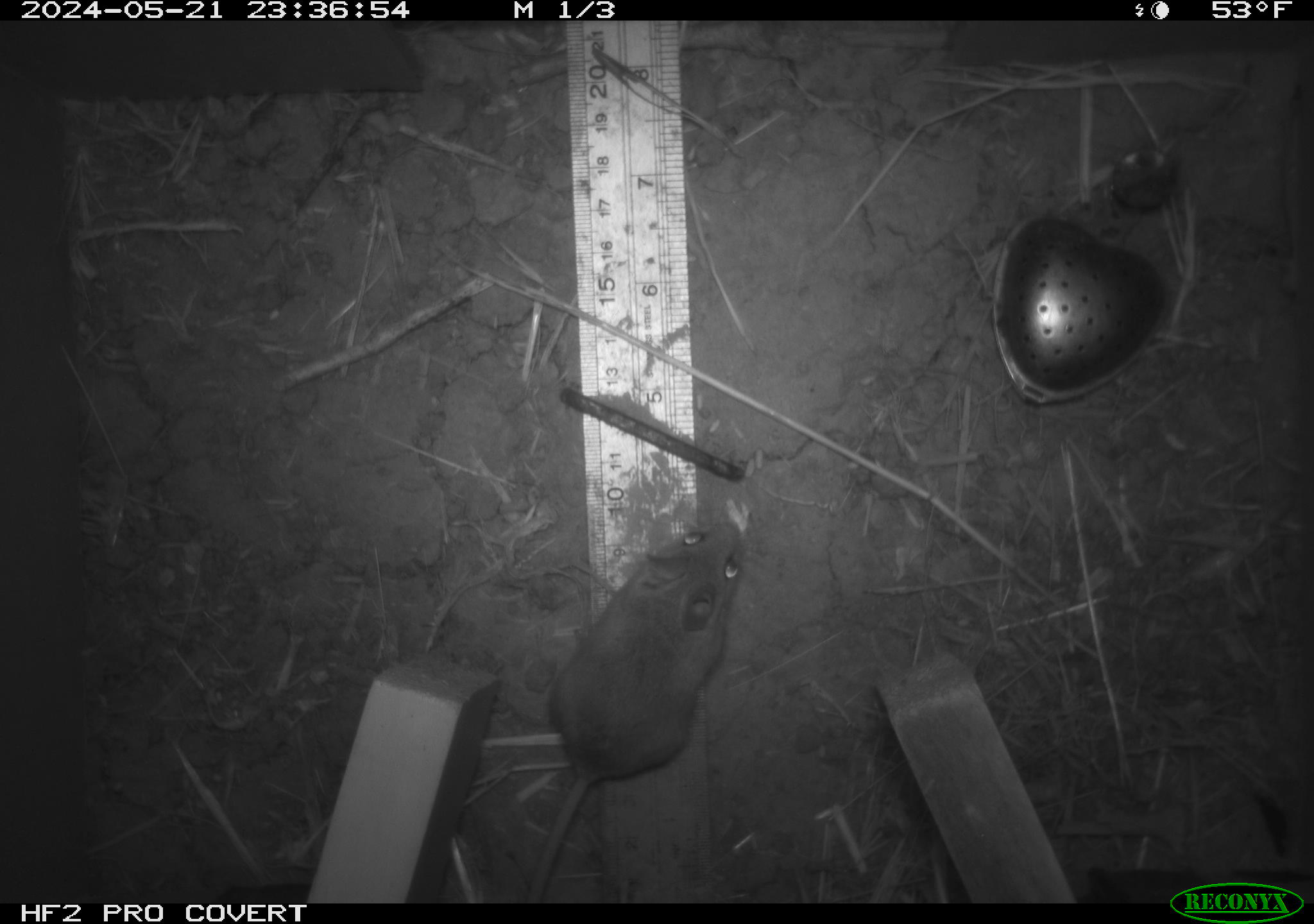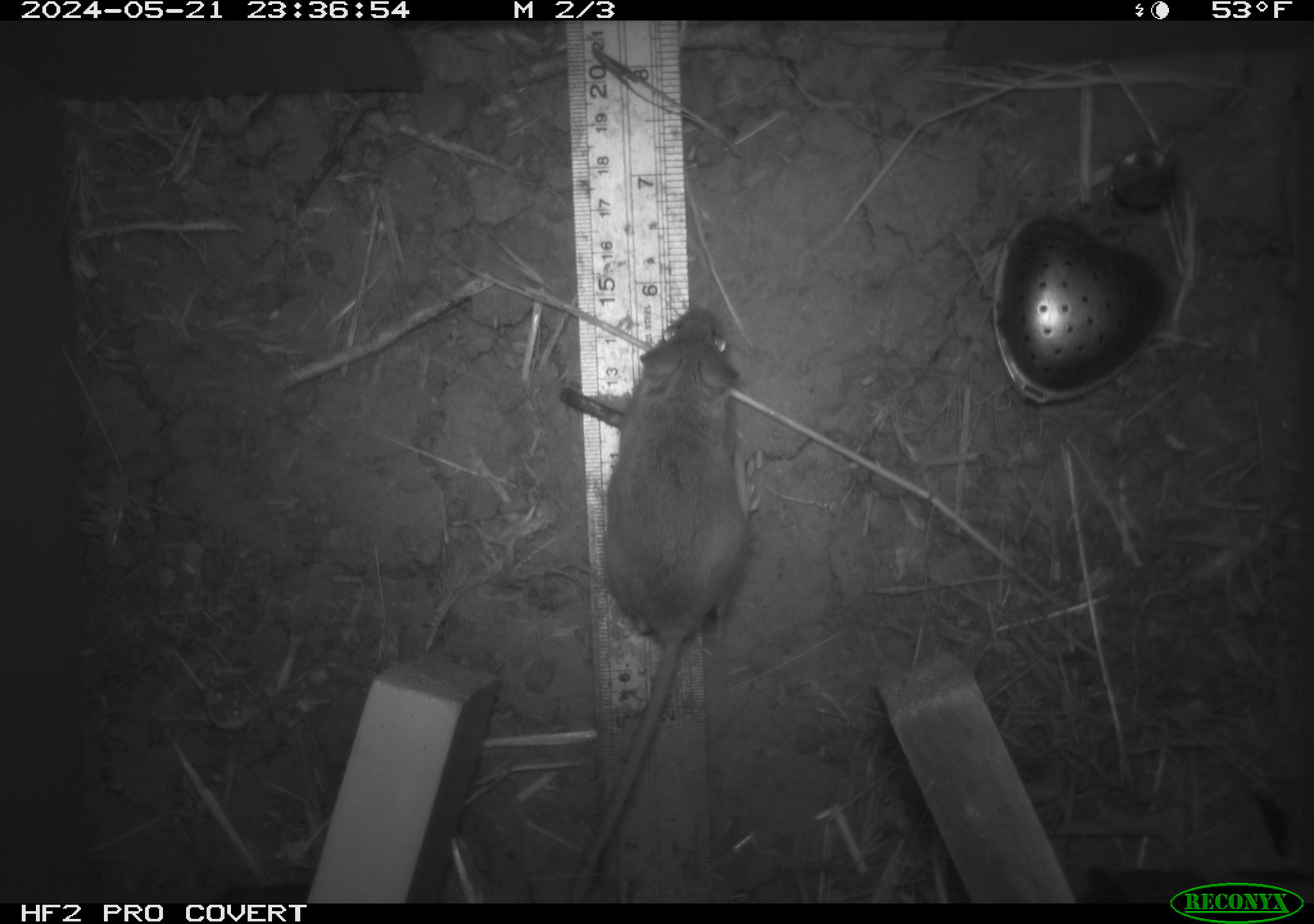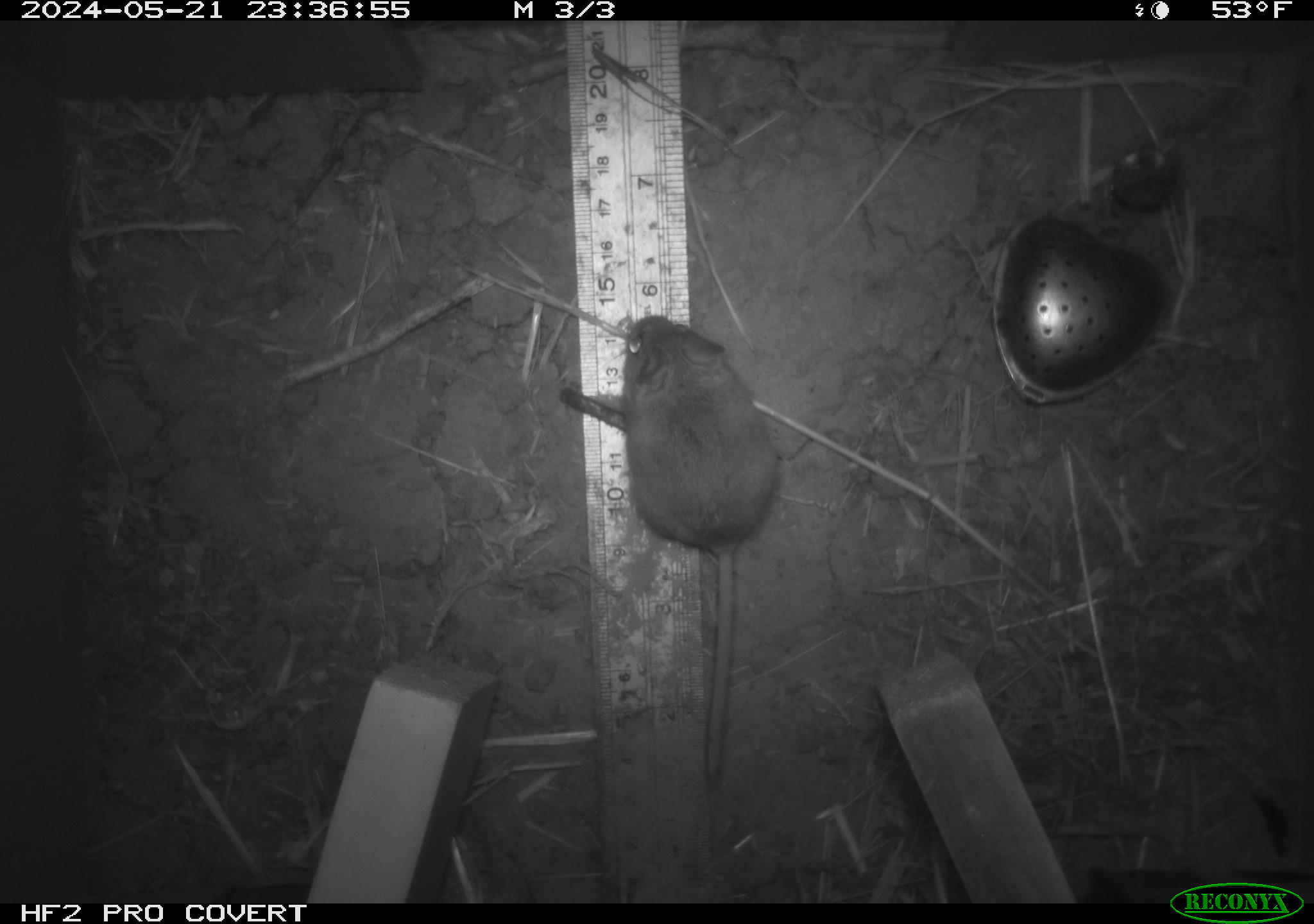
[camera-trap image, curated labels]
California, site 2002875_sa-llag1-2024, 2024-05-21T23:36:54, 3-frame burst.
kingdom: Animalia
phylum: Chordata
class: Mammalia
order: Rodentia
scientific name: Rodentia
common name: mouse species